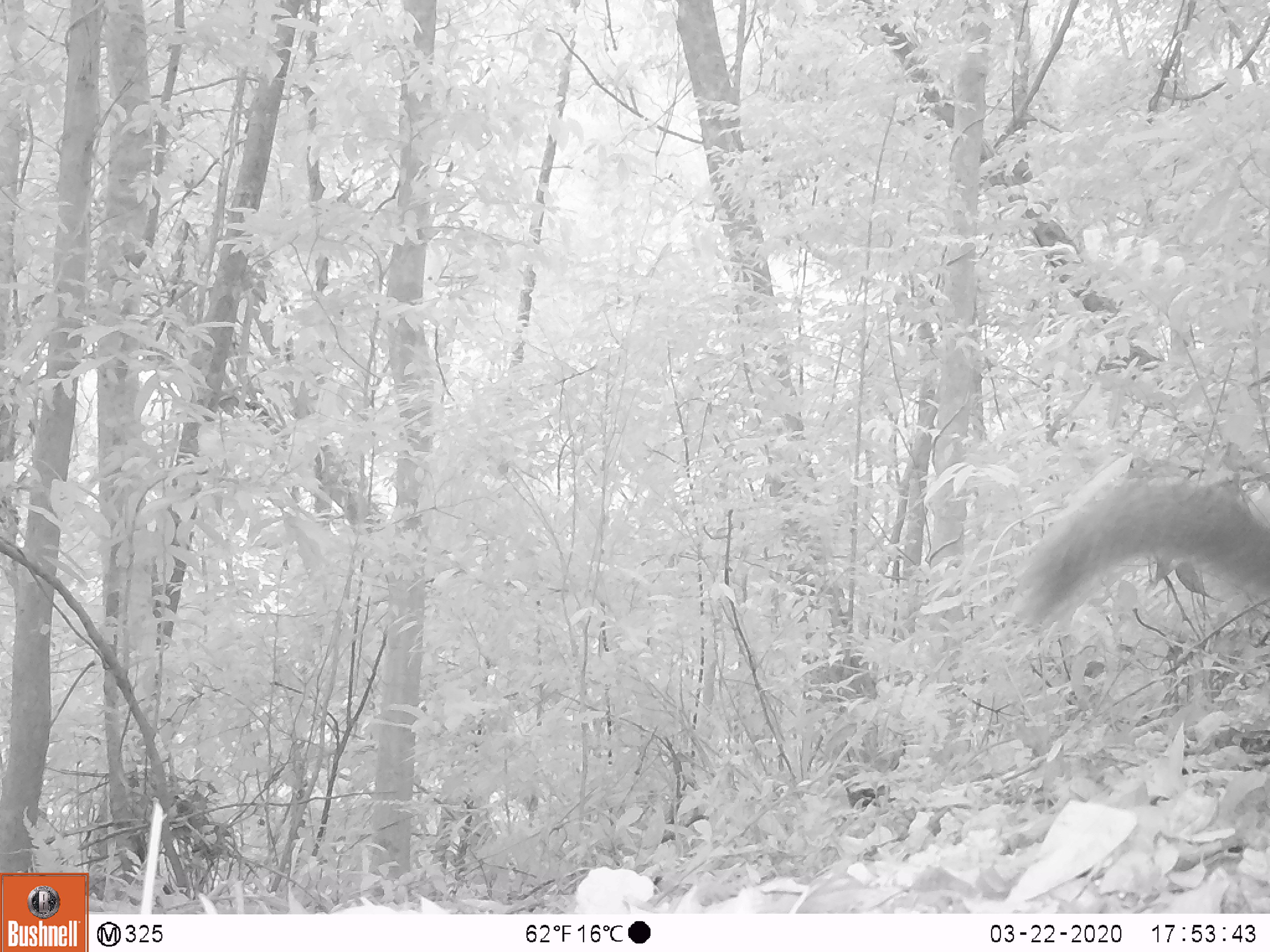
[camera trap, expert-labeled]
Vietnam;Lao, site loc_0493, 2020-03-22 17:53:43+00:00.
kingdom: Animalia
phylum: Chordata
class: Mammalia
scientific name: Mammalia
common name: mammal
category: unidentified small mammal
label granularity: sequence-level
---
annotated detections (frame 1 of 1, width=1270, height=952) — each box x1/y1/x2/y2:
unidentified small mammal: 1009/470/1268/631